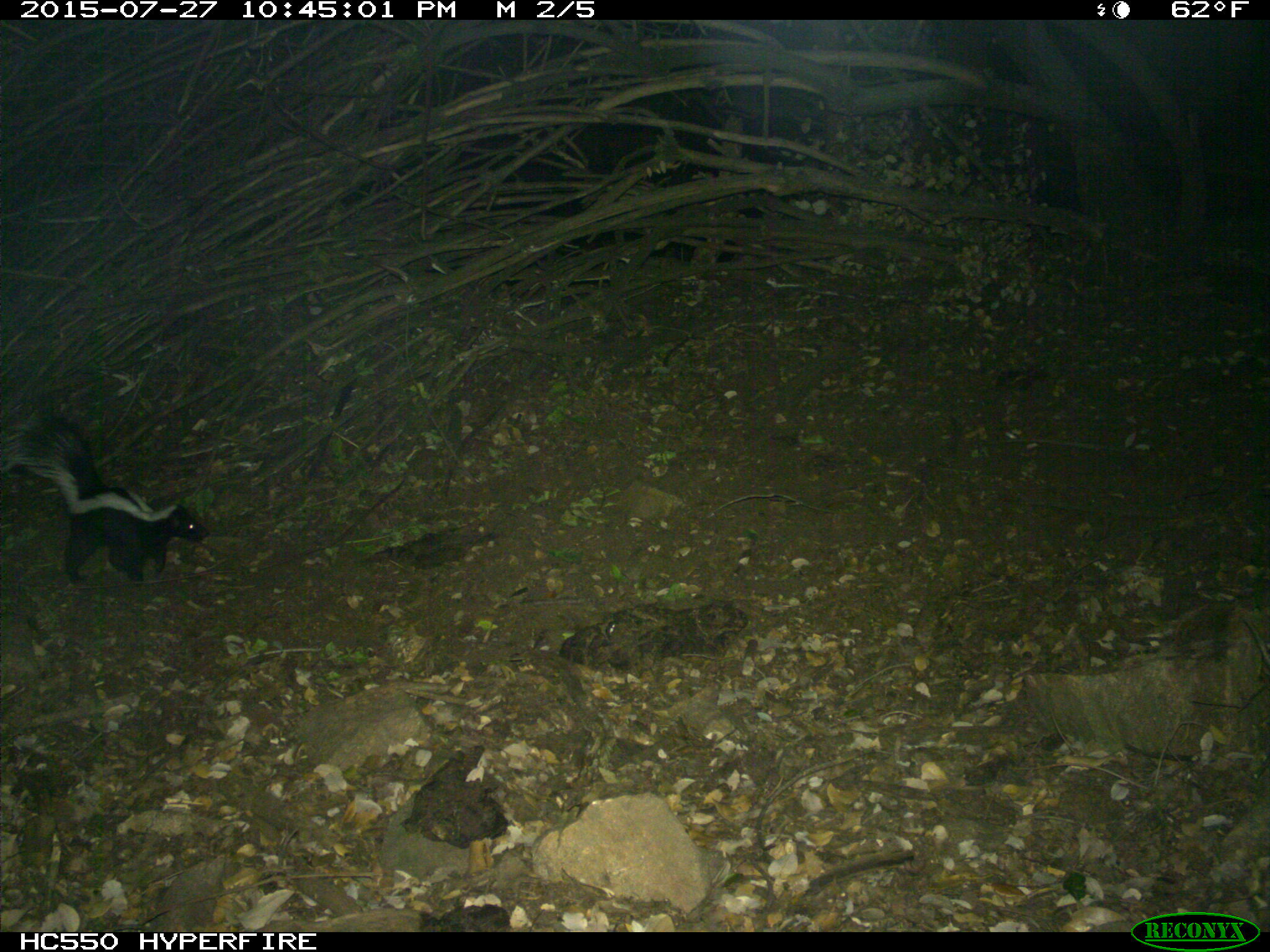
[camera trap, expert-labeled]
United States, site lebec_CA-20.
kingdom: Animalia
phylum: Chordata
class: Mammalia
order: Carnivora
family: Mephitidae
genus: Mephitis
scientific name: Mephitis mephitis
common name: striped skunk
Mephitis mephitis (striped skunk).